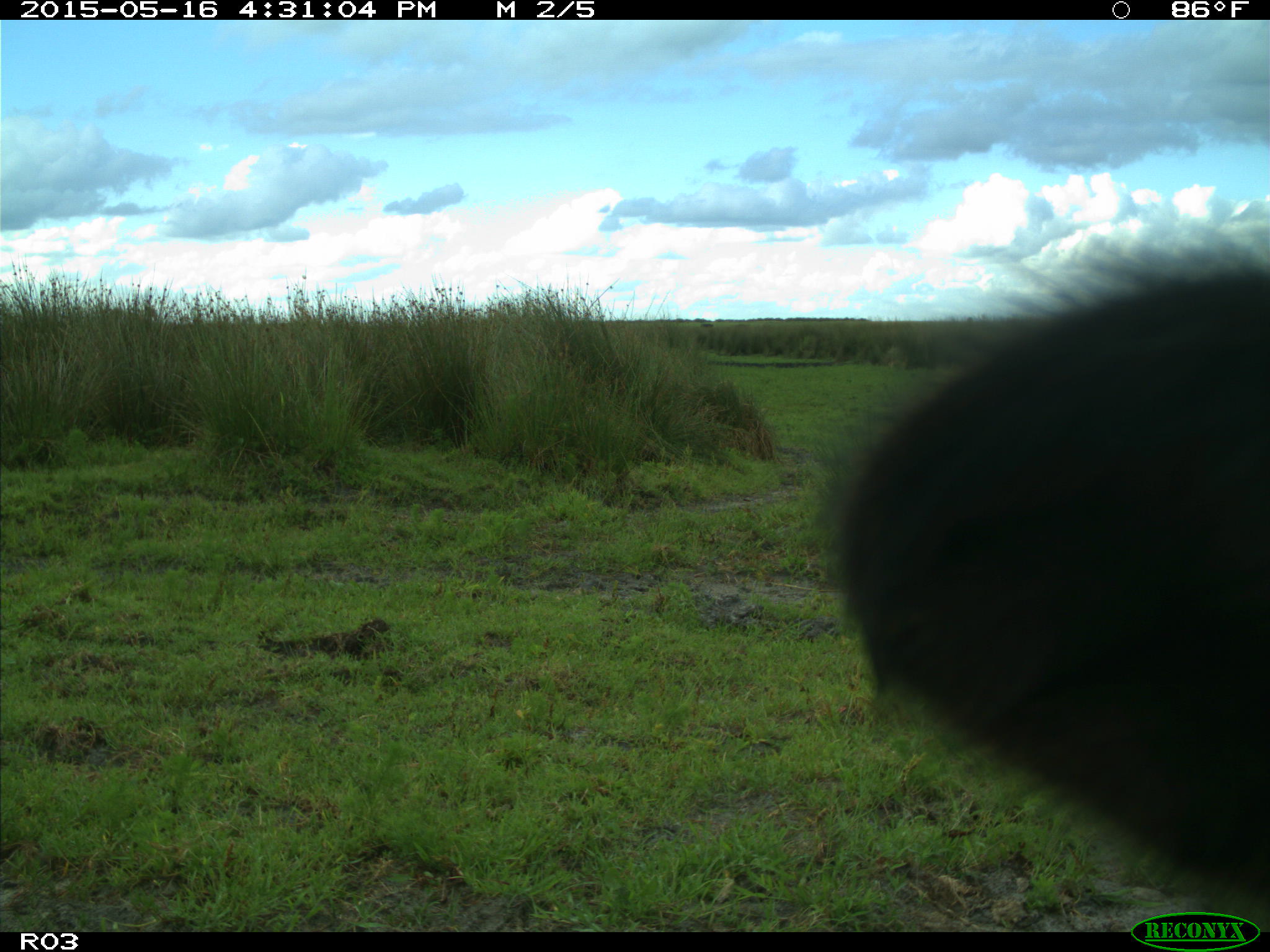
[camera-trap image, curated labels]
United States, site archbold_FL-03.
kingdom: Animalia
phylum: Chordata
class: Mammalia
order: Artiodactyla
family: Bovidae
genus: Bos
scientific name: Bos taurus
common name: domestic cow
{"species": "Bos taurus (domestic cow)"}